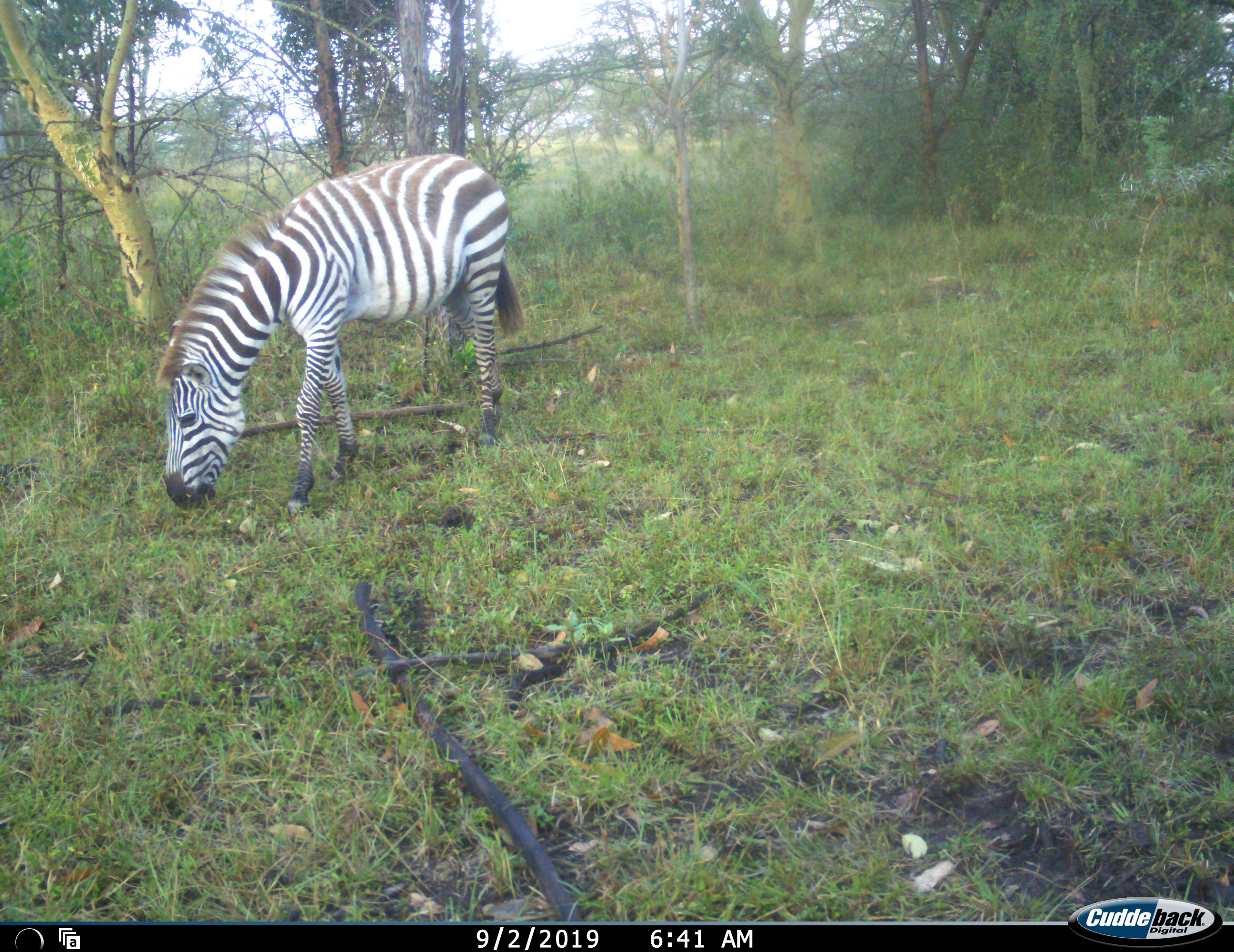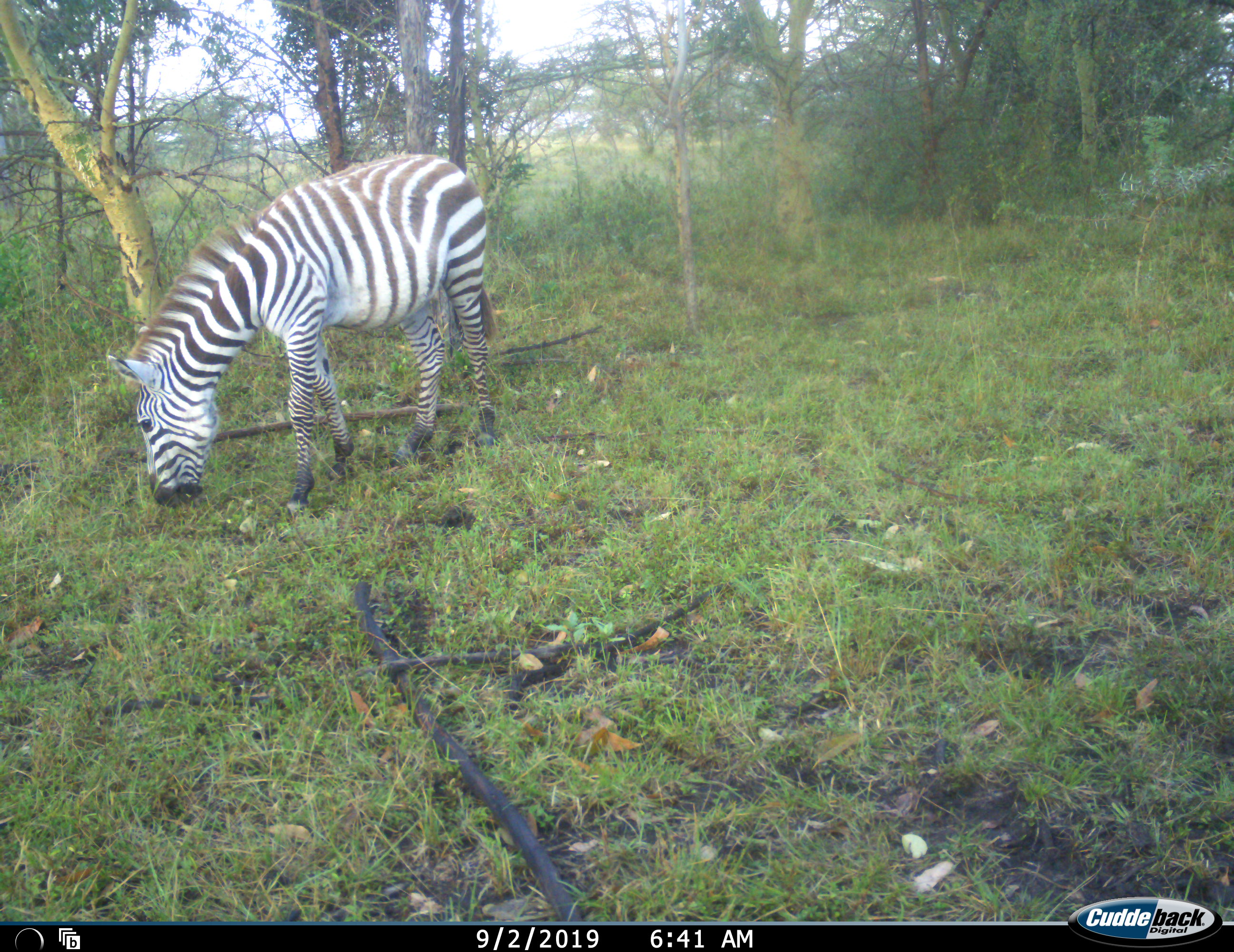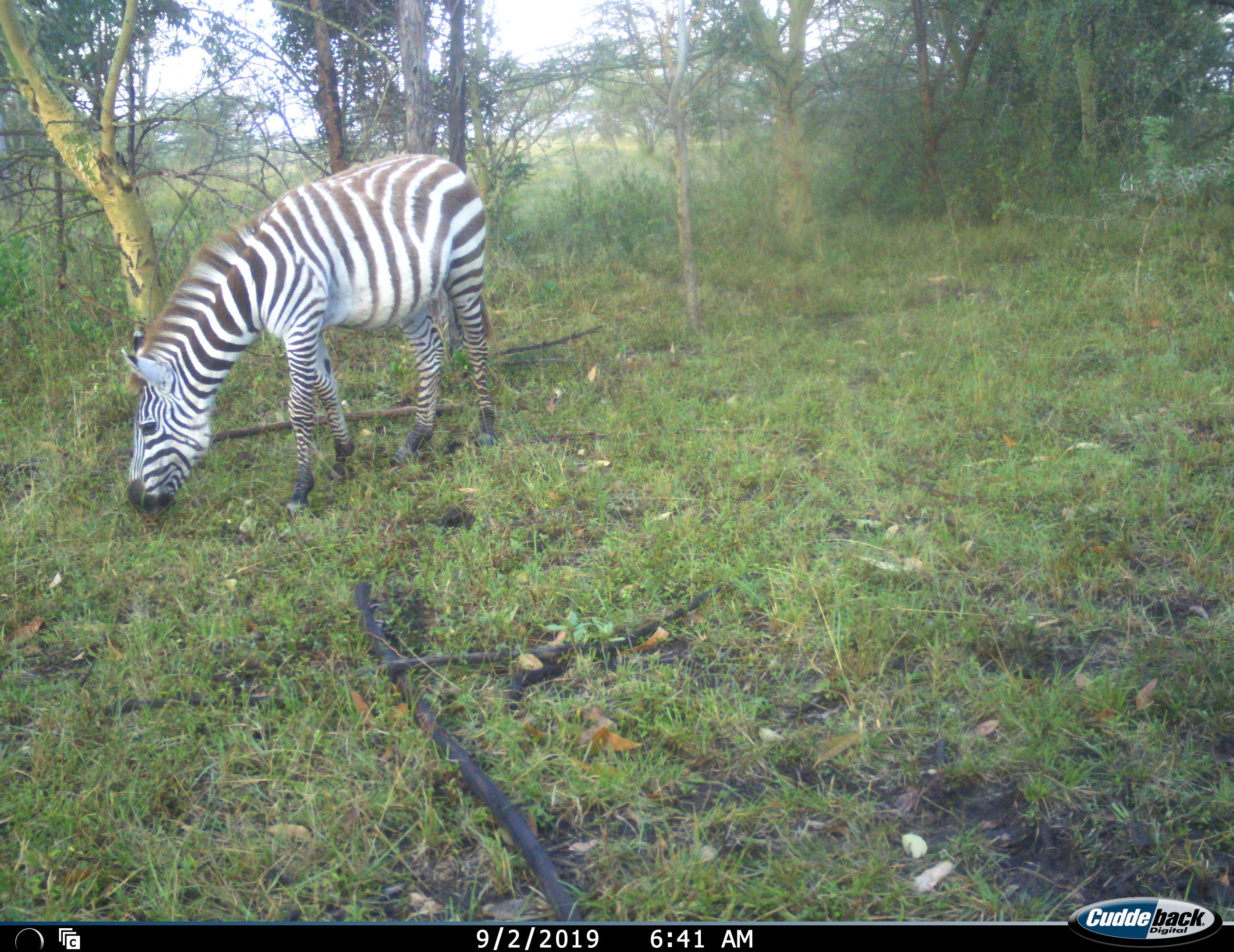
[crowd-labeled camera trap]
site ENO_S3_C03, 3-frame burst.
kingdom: Animalia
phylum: Chordata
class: Mammalia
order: Perissodactyla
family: Equidae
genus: Equus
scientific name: Equus quagga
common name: plains zebra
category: zebraplains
Zebraplains (plains zebra) (Equus quagga), count 1. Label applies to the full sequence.